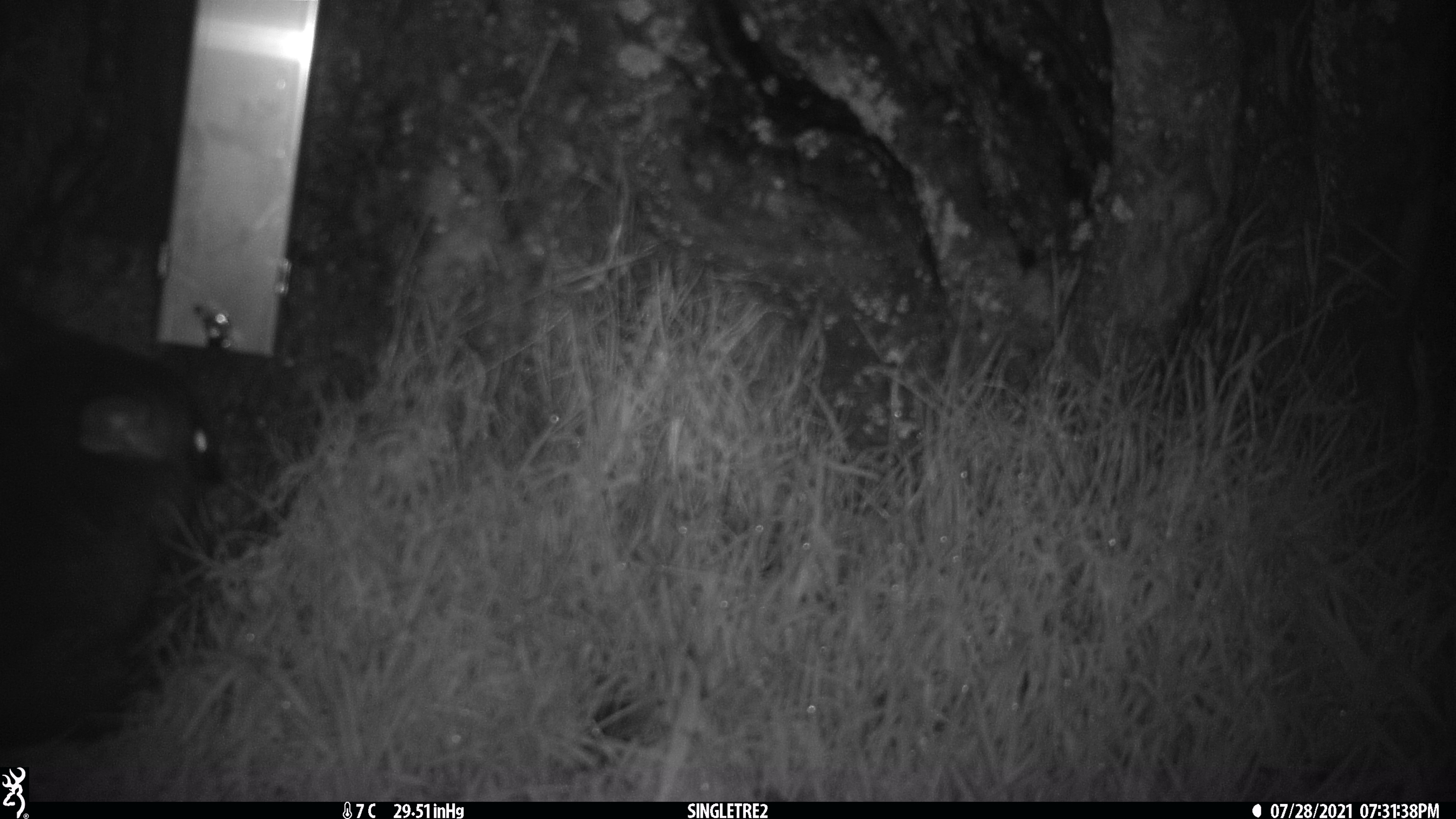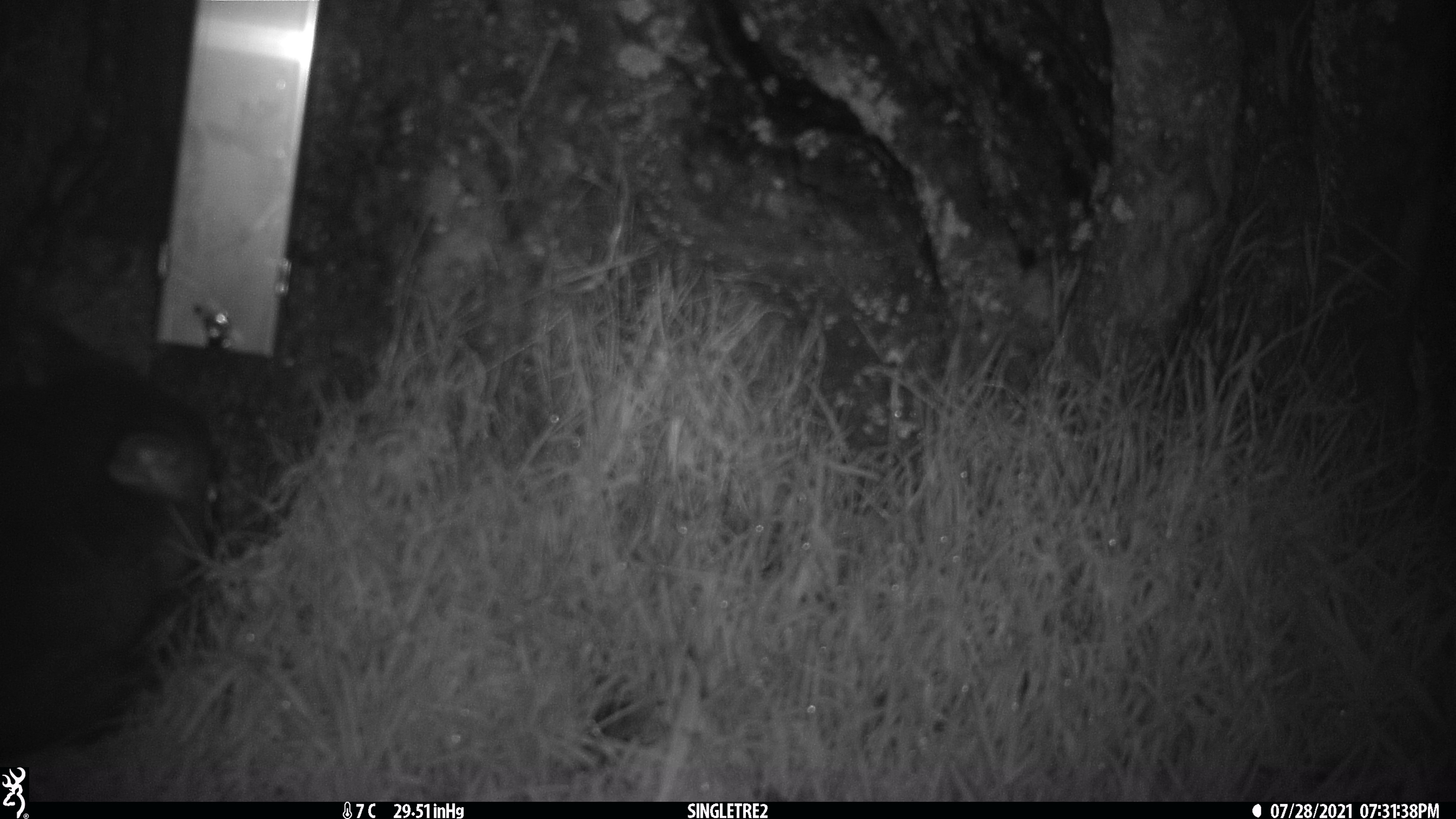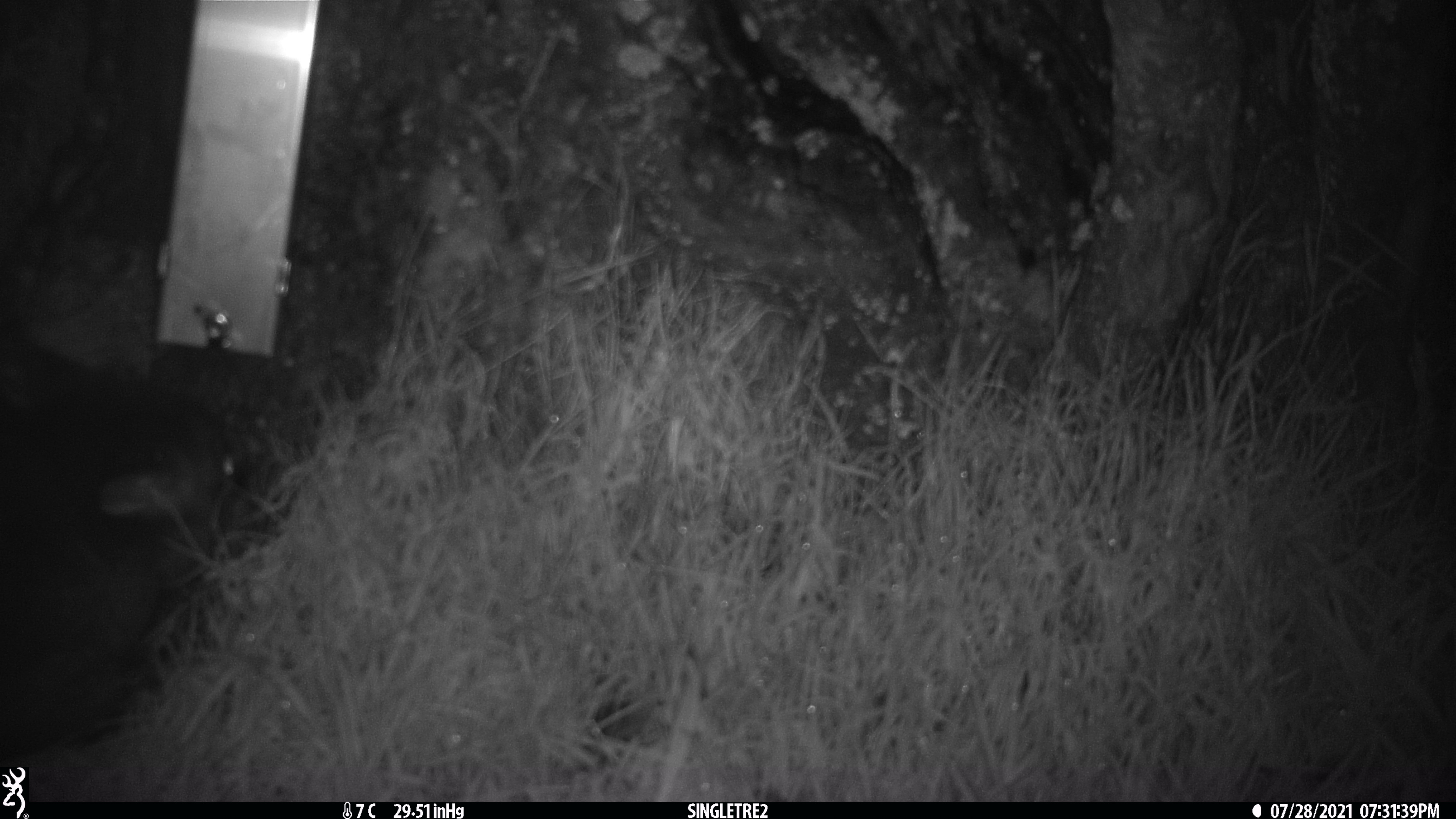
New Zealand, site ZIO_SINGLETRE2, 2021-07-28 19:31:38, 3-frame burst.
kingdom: Animalia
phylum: Chordata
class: Mammalia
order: Diprotodontia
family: Phalangeridae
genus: Trichosurus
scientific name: Trichosurus vulpecula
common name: common brushtail possum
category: possum